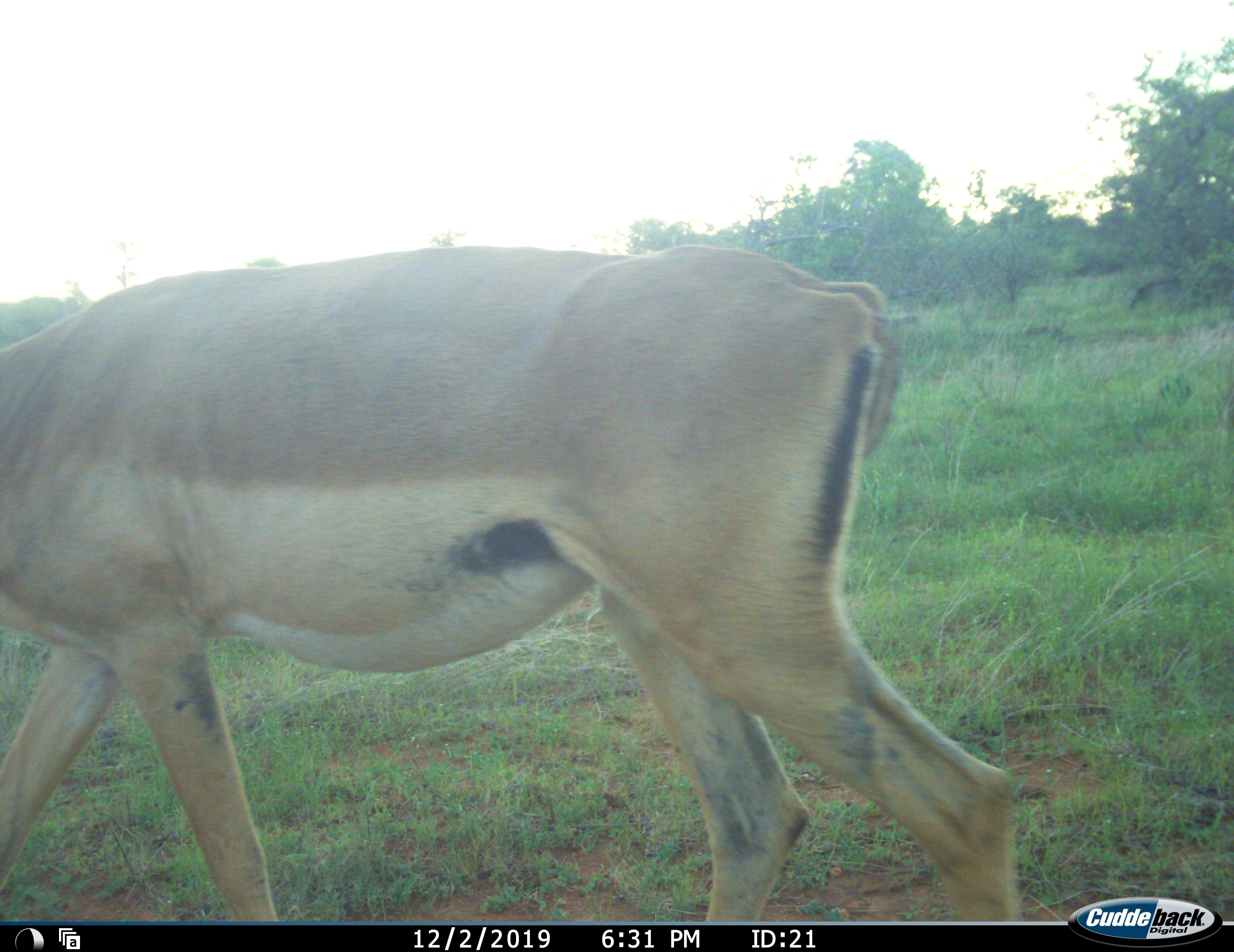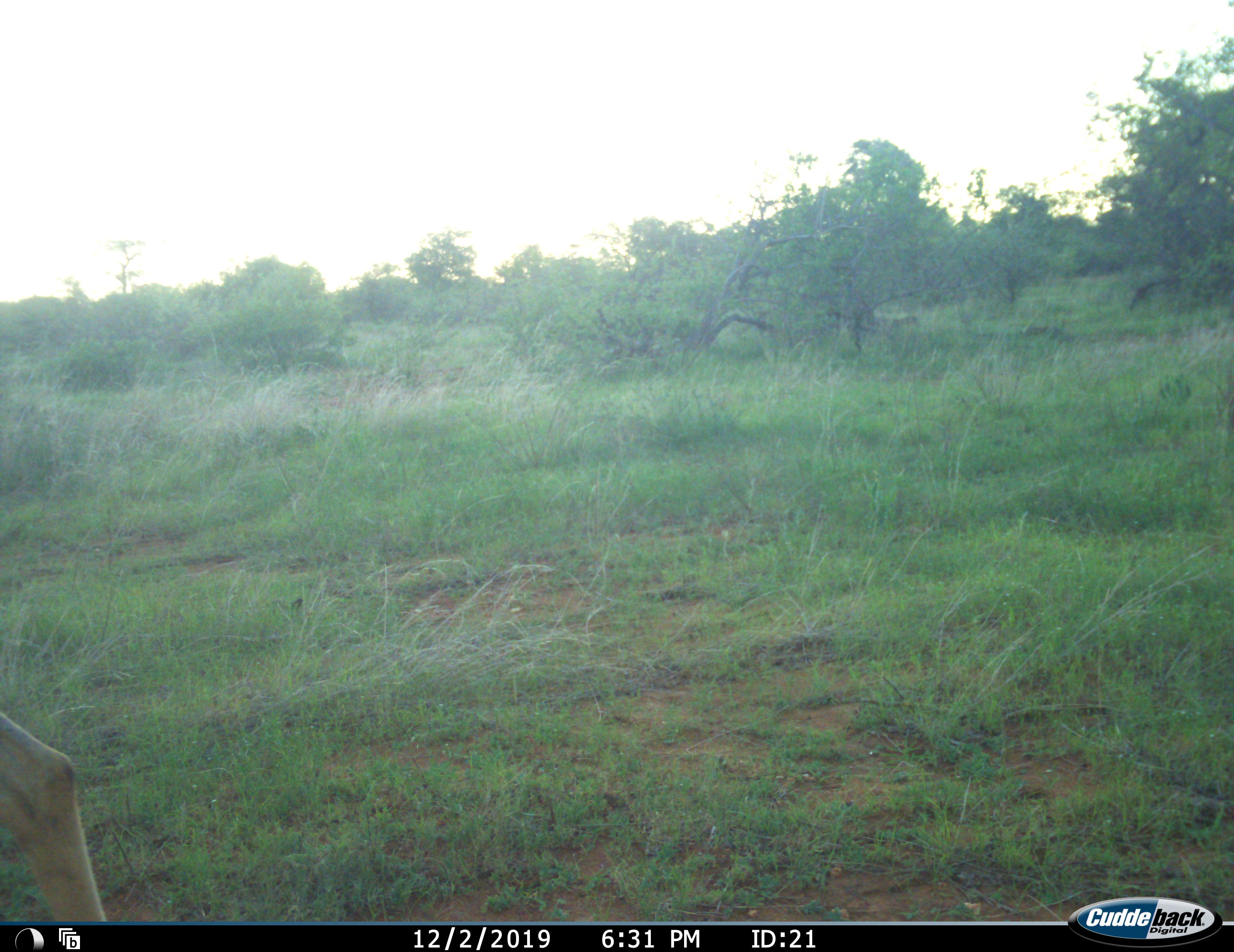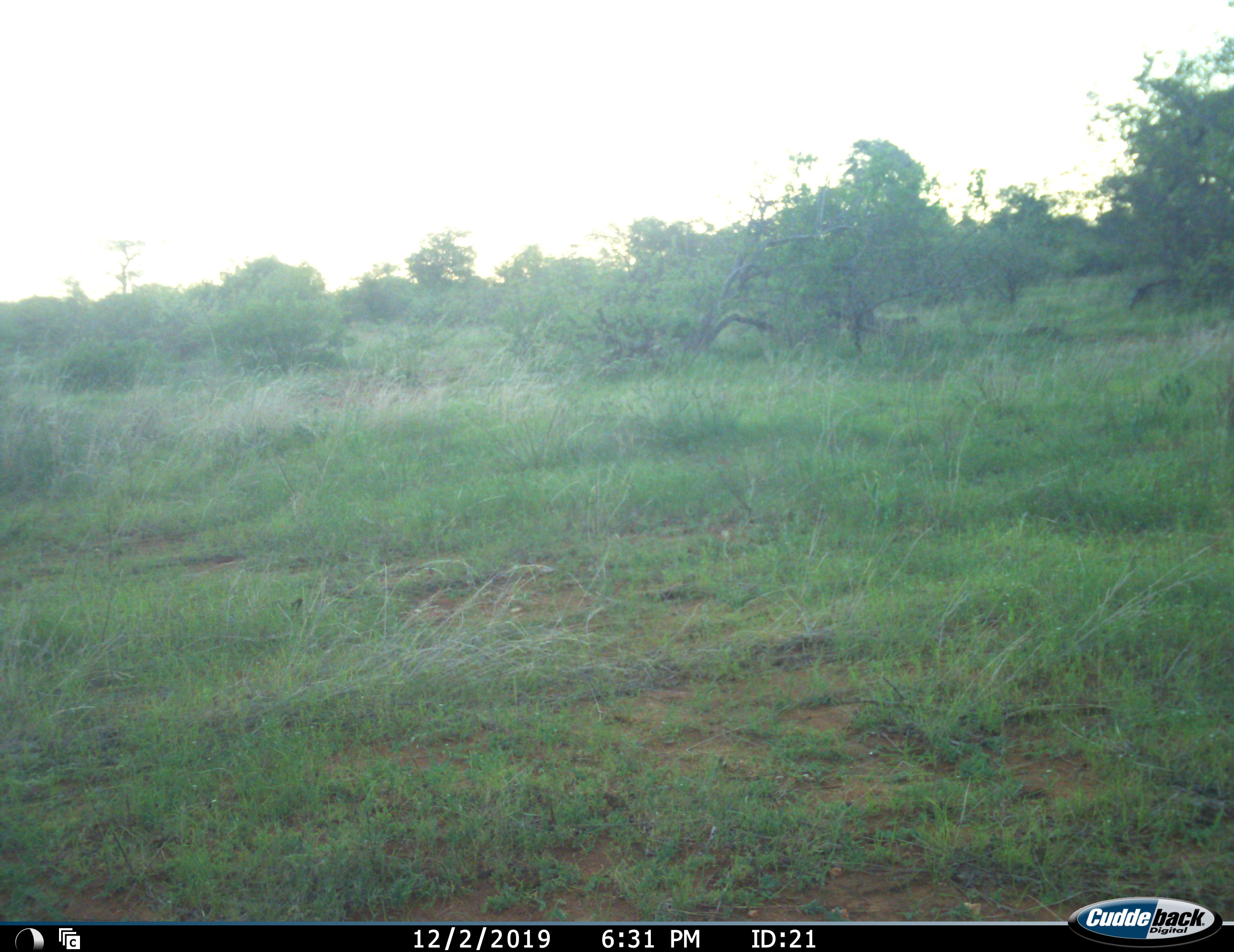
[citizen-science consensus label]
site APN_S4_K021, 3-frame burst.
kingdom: Animalia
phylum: Chordata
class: Mammalia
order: Artiodactyla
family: Bovidae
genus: Aepyceros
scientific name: Aepyceros melampus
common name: impala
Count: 1.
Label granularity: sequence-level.